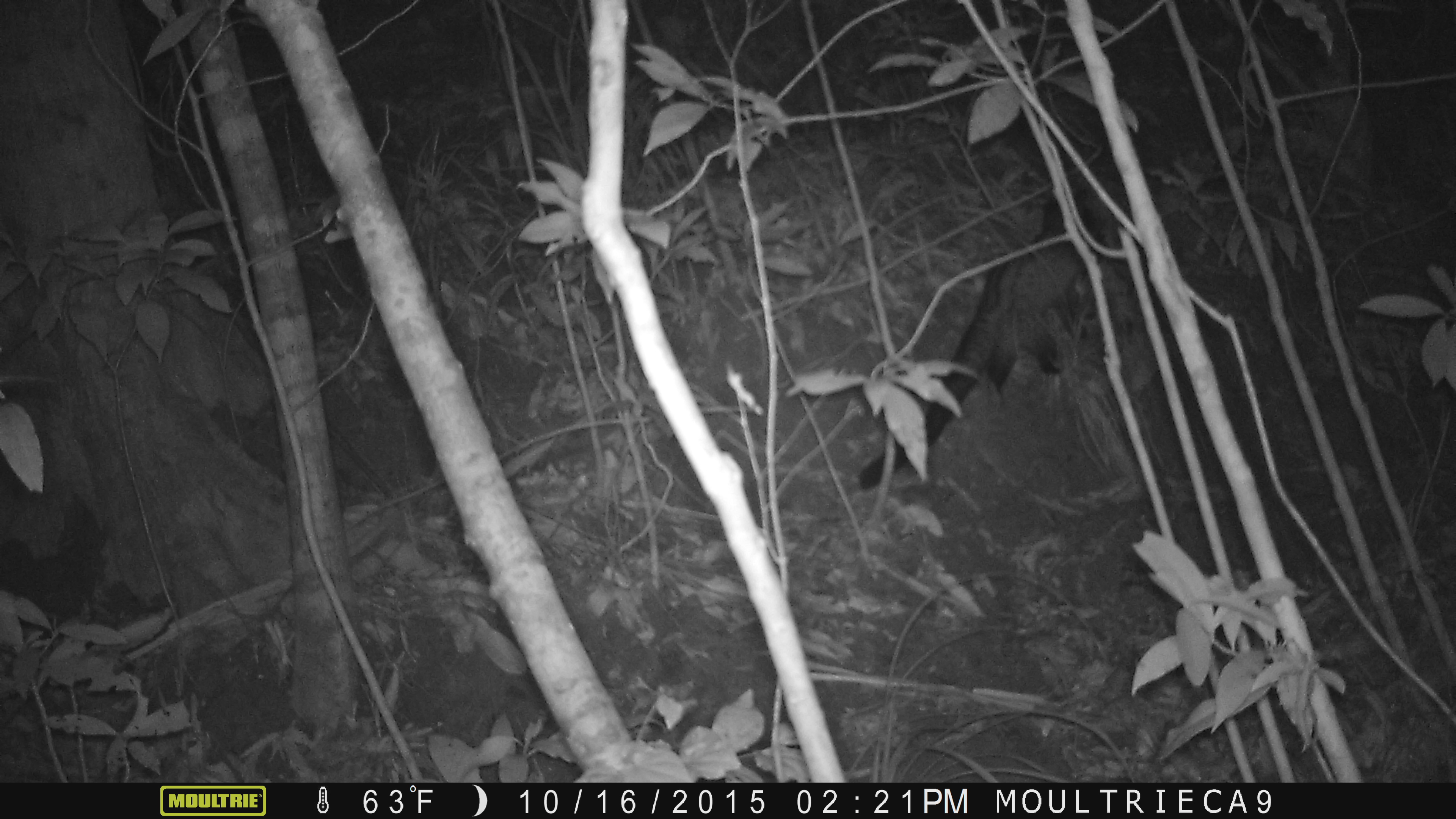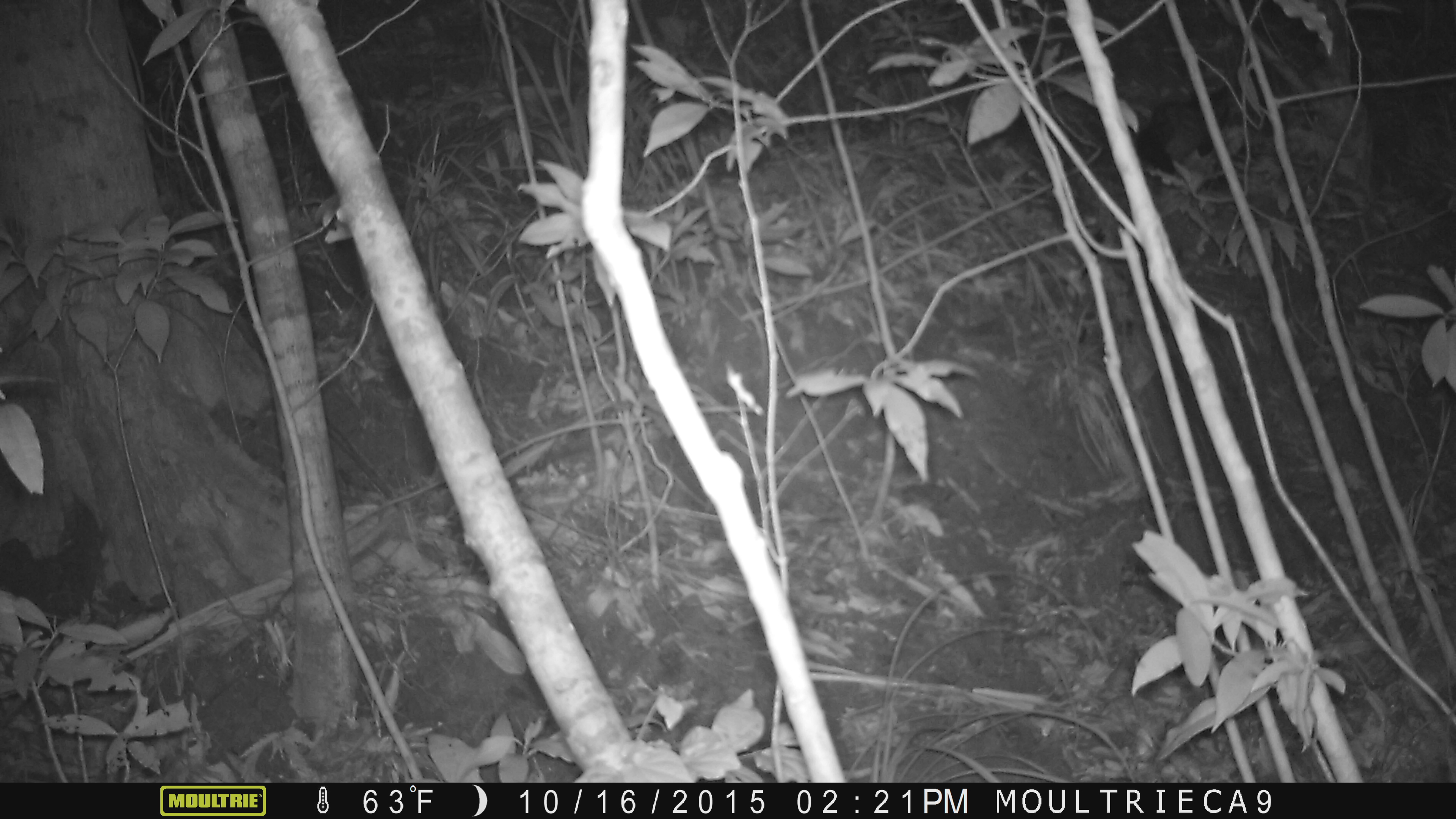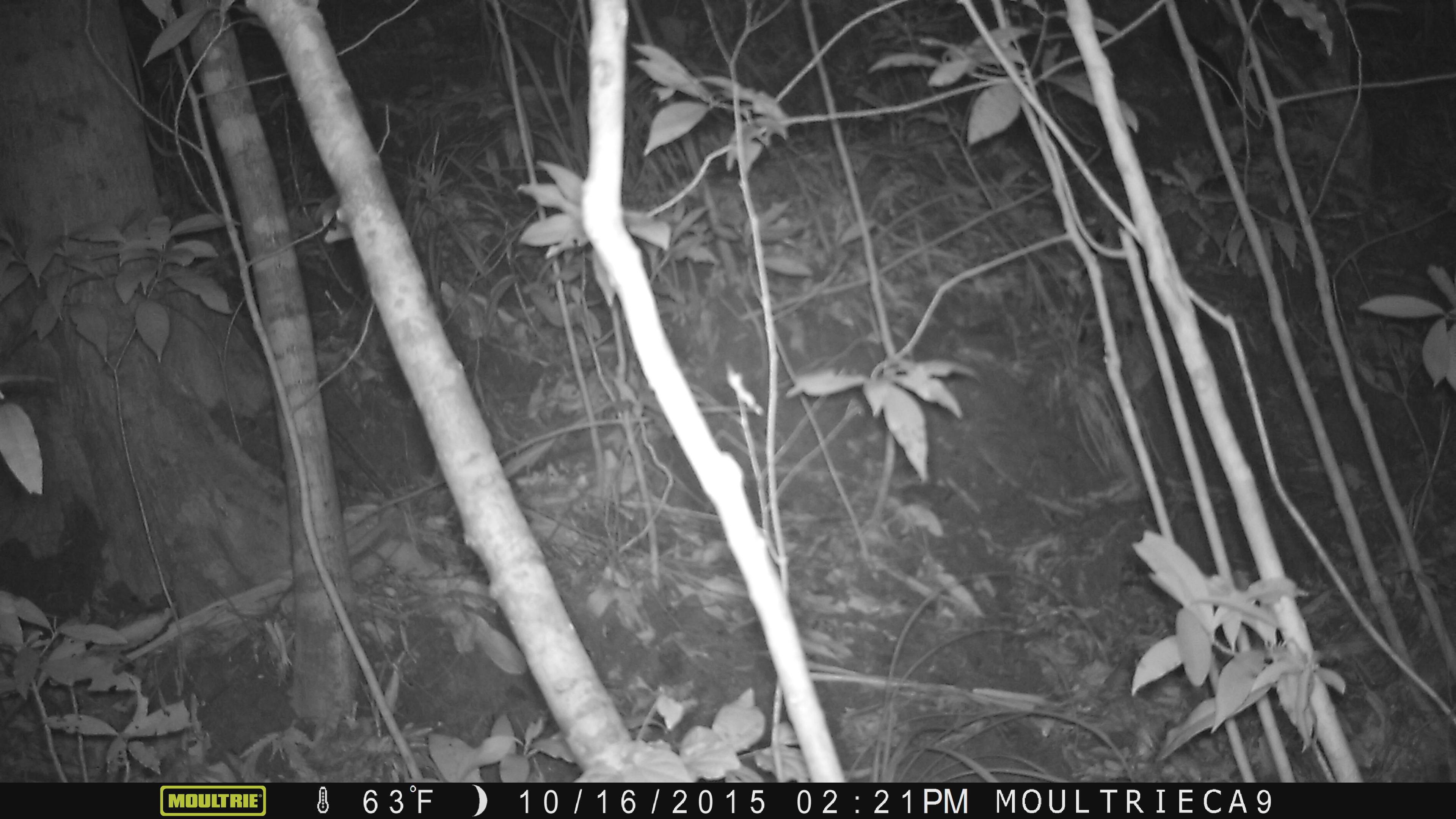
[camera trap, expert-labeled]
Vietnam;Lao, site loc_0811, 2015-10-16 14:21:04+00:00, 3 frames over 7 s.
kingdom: Animalia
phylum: Chordata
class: Mammalia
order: Carnivora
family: Viverridae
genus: Paradoxurus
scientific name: Paradoxurus hermaphroditus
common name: common palm civet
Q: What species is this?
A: Common palm civet (Paradoxurus hermaphroditus).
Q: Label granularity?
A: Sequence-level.